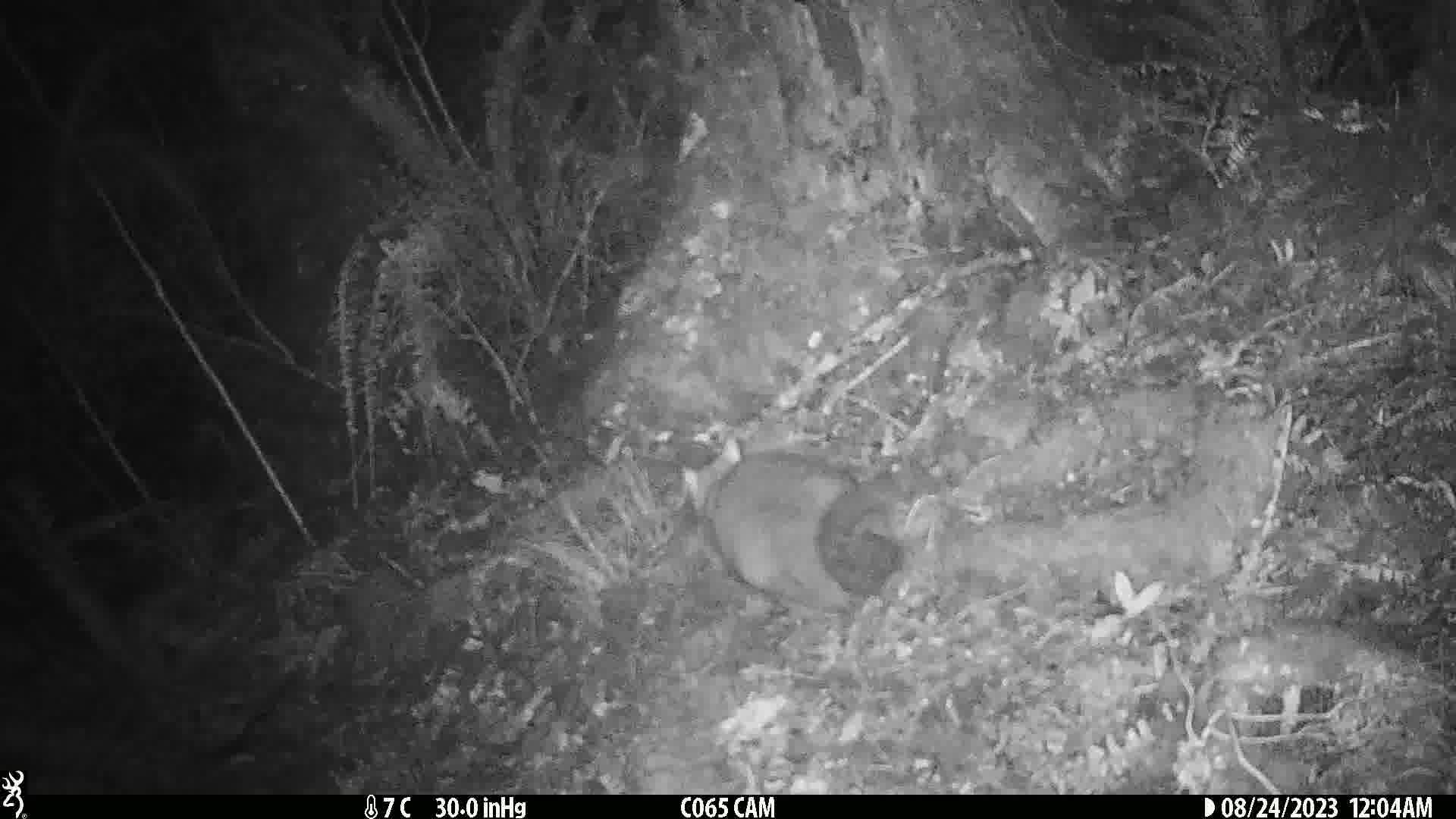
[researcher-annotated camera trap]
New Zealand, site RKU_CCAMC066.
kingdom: Animalia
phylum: Chordata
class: Mammalia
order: Diprotodontia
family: Phalangeridae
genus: Trichosurus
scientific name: Trichosurus vulpecula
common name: common brushtail possum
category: possum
Possum (common brushtail possum) (Trichosurus vulpecula).